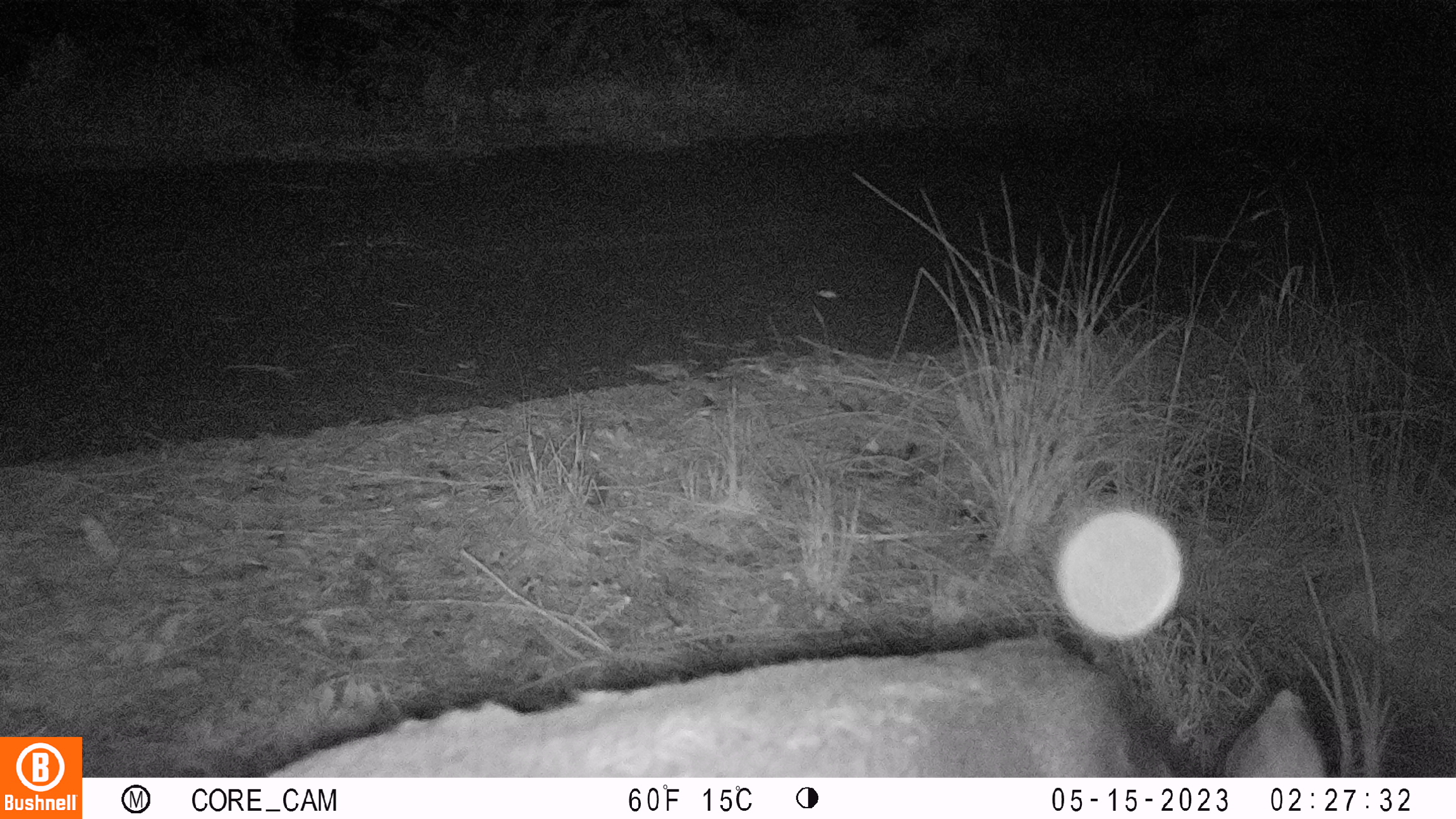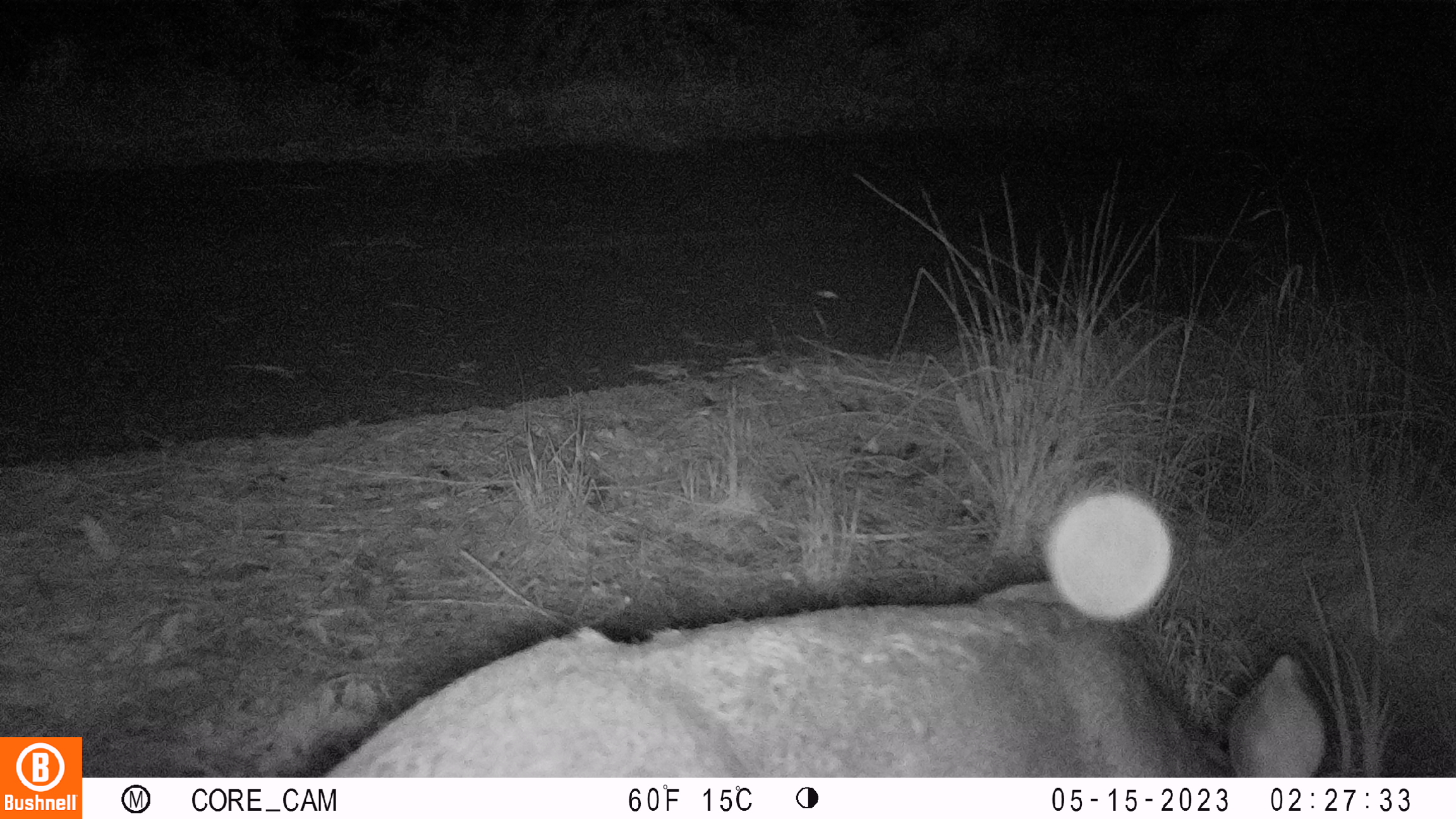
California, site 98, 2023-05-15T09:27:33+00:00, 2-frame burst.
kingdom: Animalia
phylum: Chordata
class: Mammalia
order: Artiodactyla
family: Cervidae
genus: Odocoileus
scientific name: Odocoileus hemionus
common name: mule deer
Mule deer (Odocoileus hemionus).